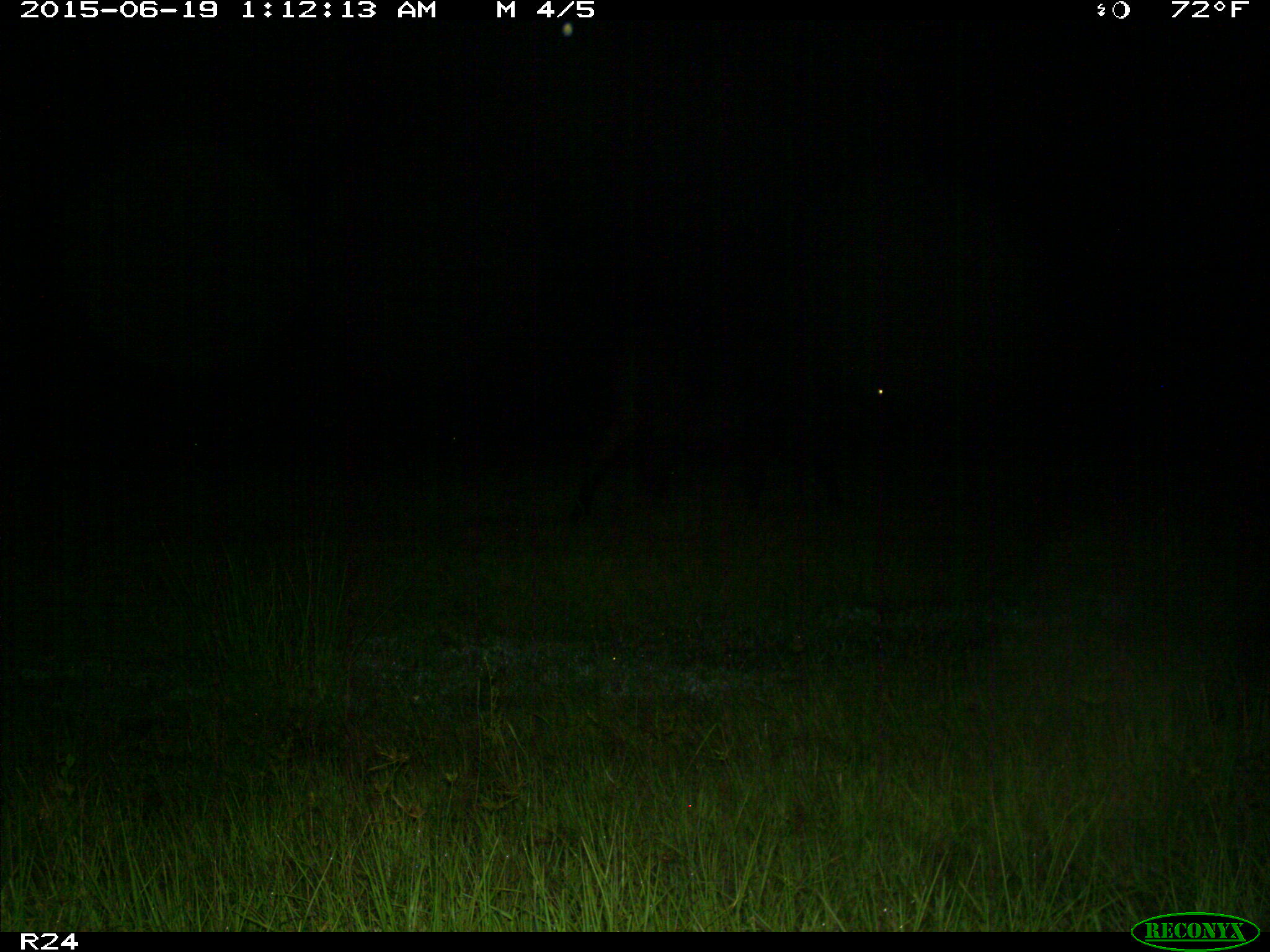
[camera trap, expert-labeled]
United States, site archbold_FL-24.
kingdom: Animalia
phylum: Chordata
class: Mammalia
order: Artiodactyla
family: Bovidae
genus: Bos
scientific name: Bos taurus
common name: domestic cow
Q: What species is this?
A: Bos taurus (domestic cow).